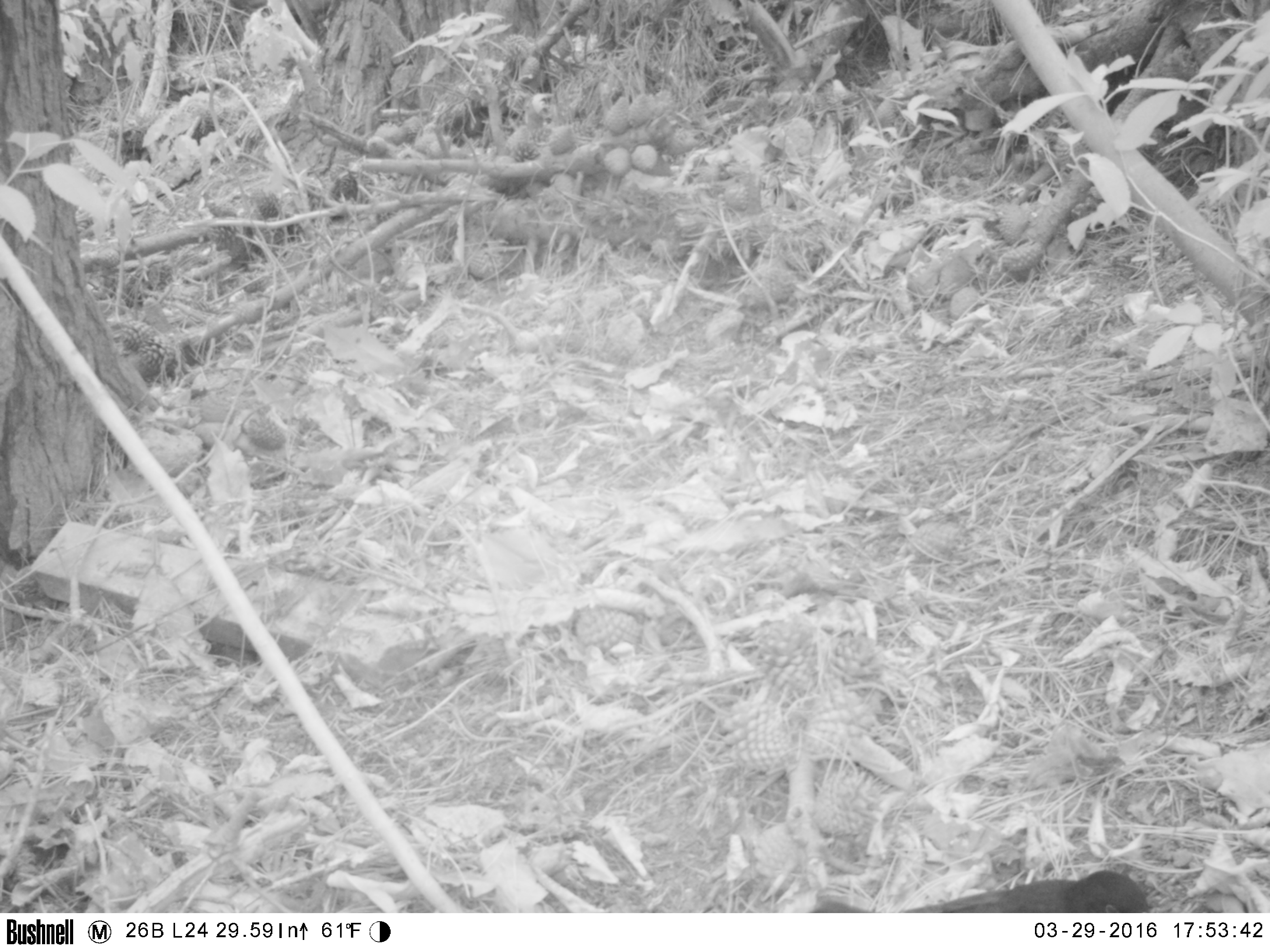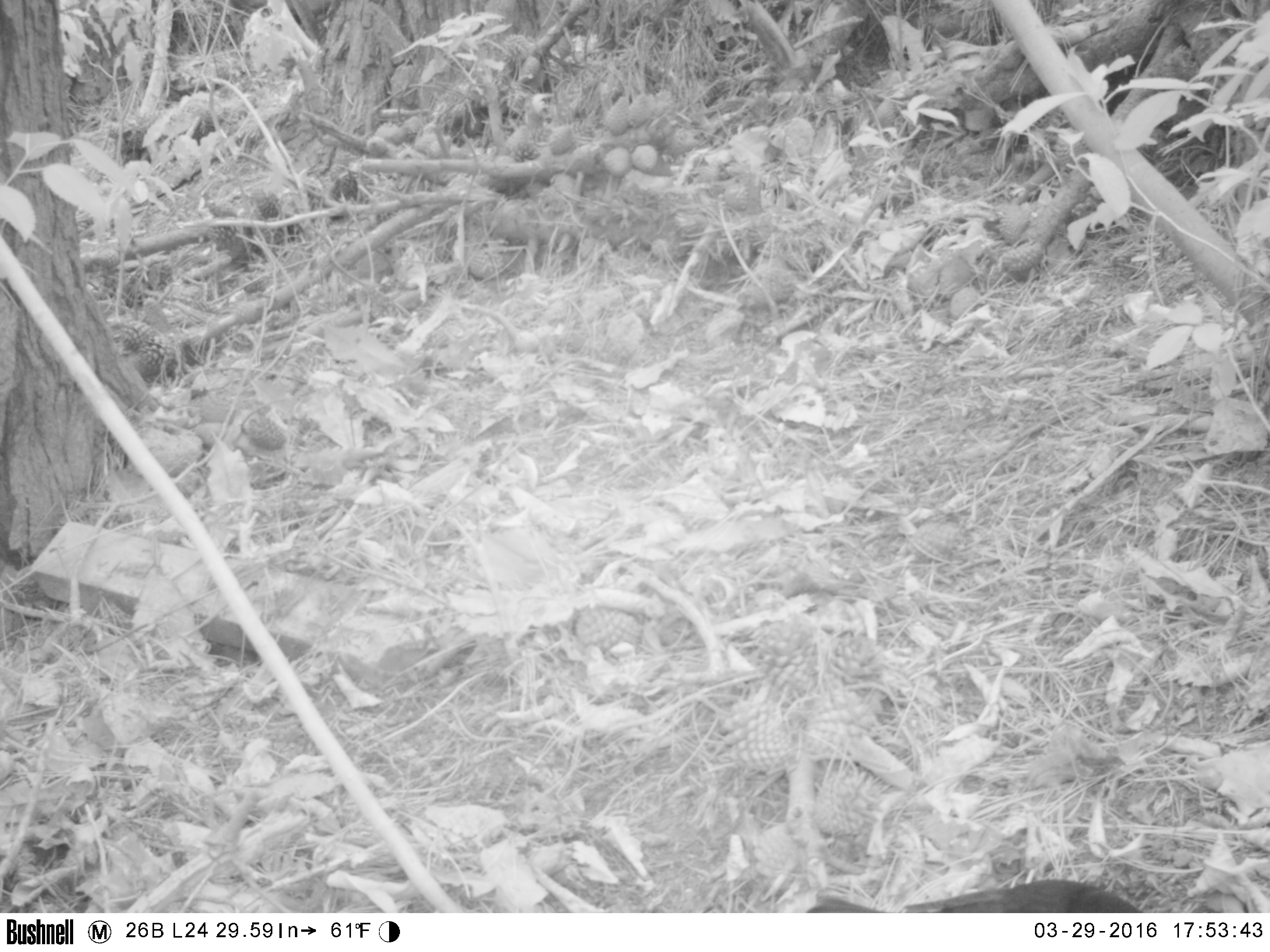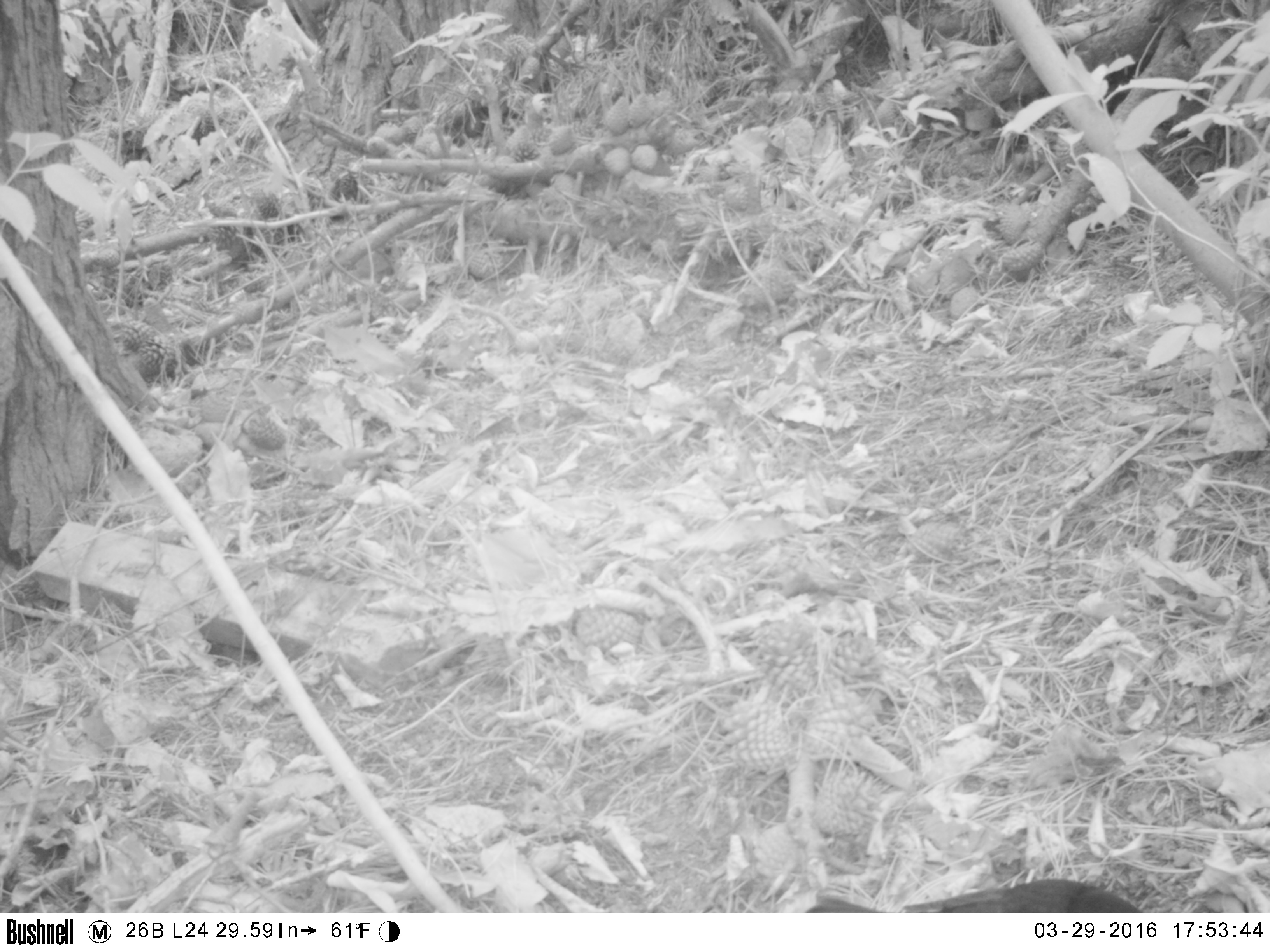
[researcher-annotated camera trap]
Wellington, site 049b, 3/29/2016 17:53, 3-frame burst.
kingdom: Animalia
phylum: Chordata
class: Aves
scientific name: Aves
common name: bird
Bird (Aves).